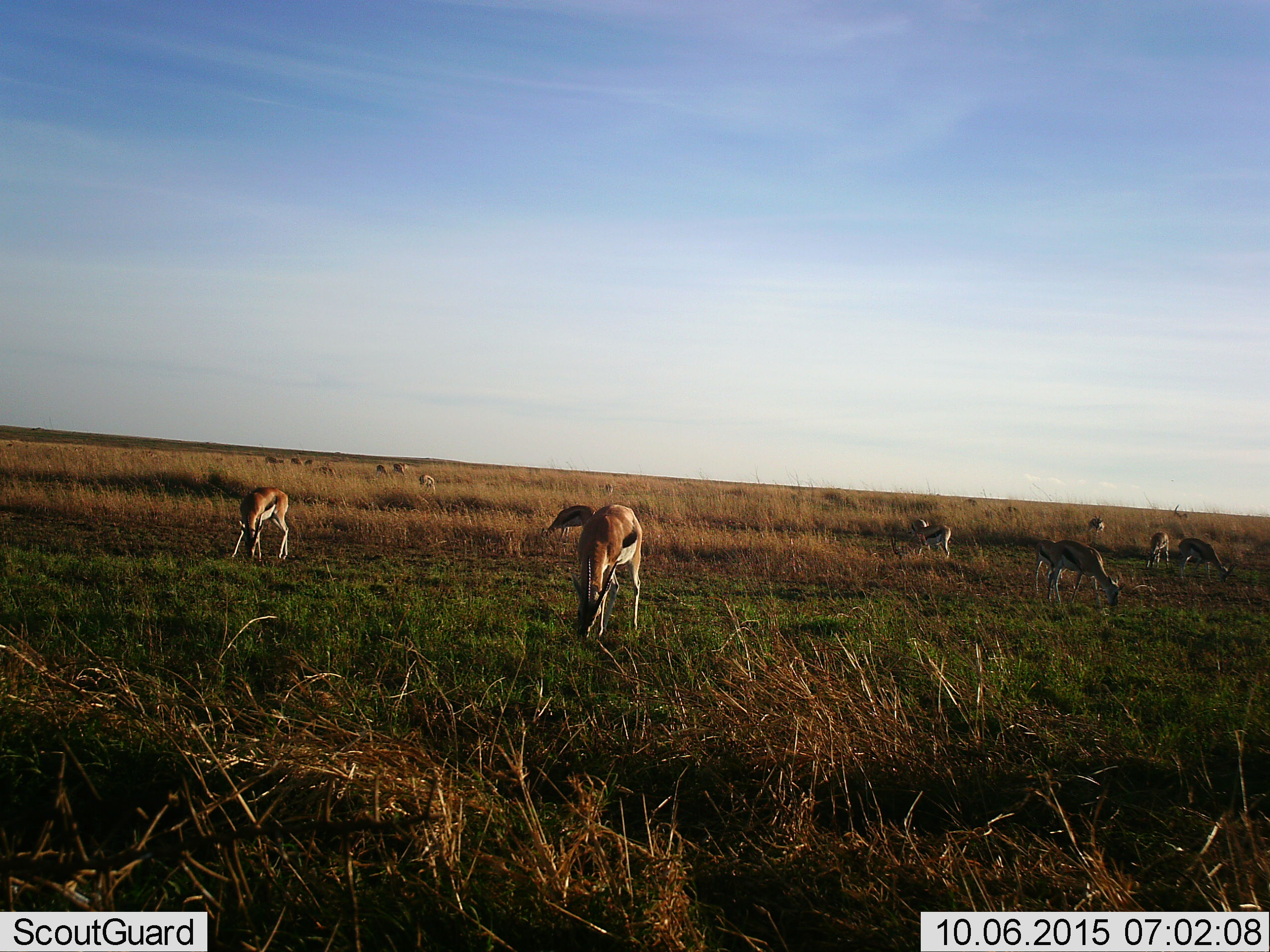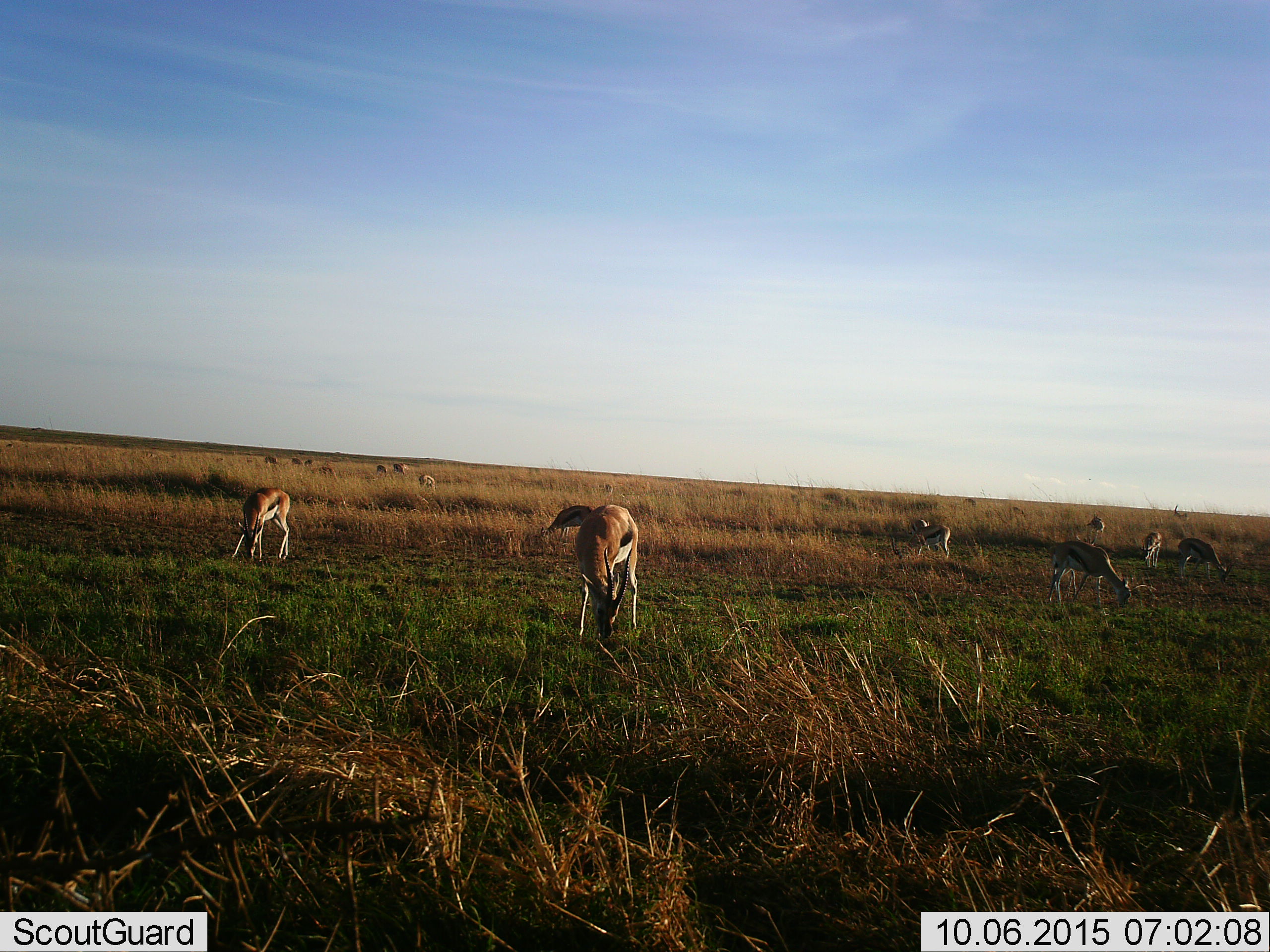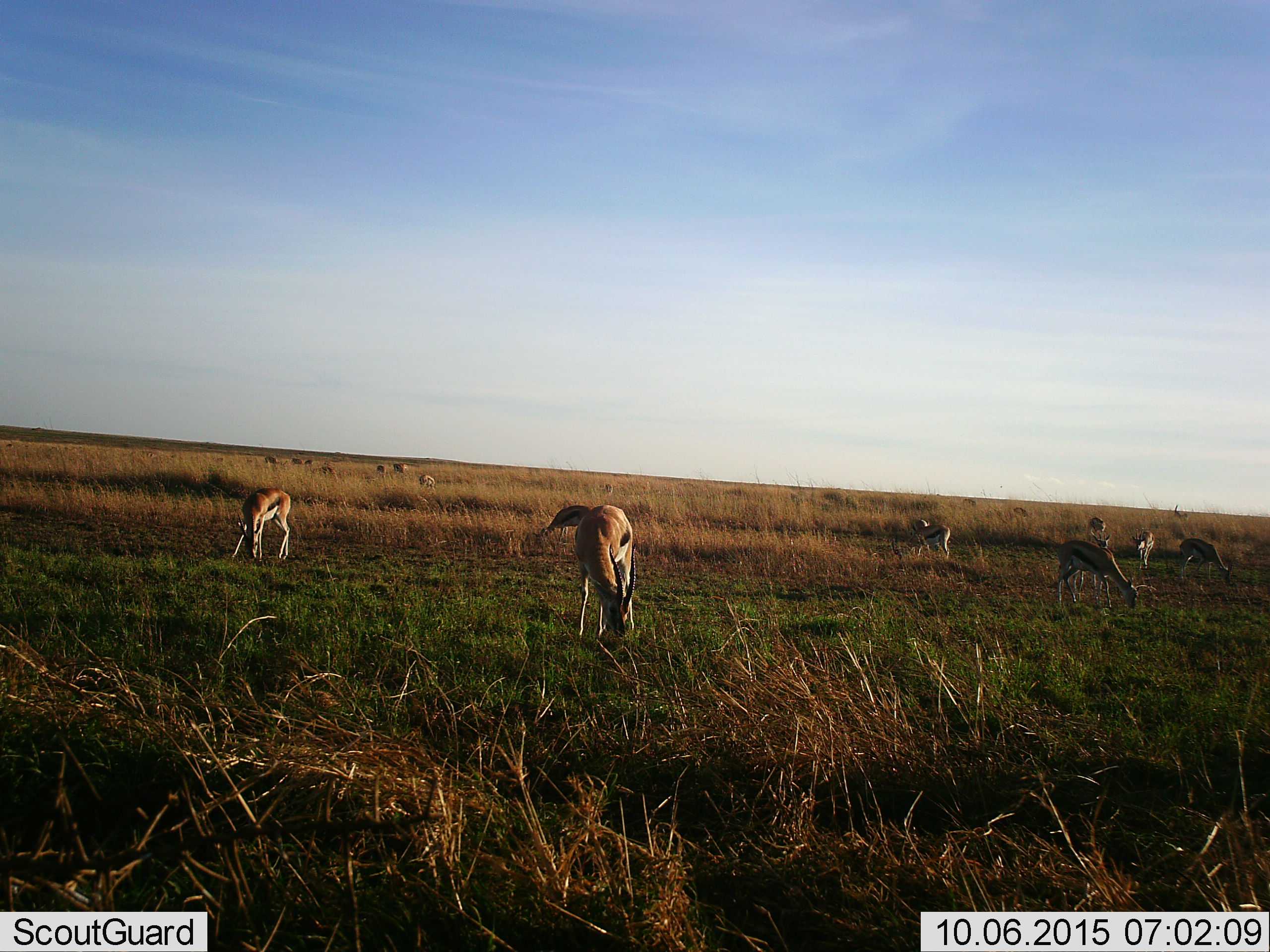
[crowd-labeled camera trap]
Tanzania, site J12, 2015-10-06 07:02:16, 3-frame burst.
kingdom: Animalia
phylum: Chordata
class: Mammalia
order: Artiodactyla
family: Bovidae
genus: Eudorcas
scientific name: Eudorcas thomsonii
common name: thomson's gazelle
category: gazellethomsons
Gazellethomsons (thomson's gazelle) (Eudorcas thomsonii), count 11-50. Behavior (volunteer vote fractions): standing 86%, resting 14%, moving 29%, interacting 0%. Young present (vote fraction): 14%. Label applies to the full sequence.